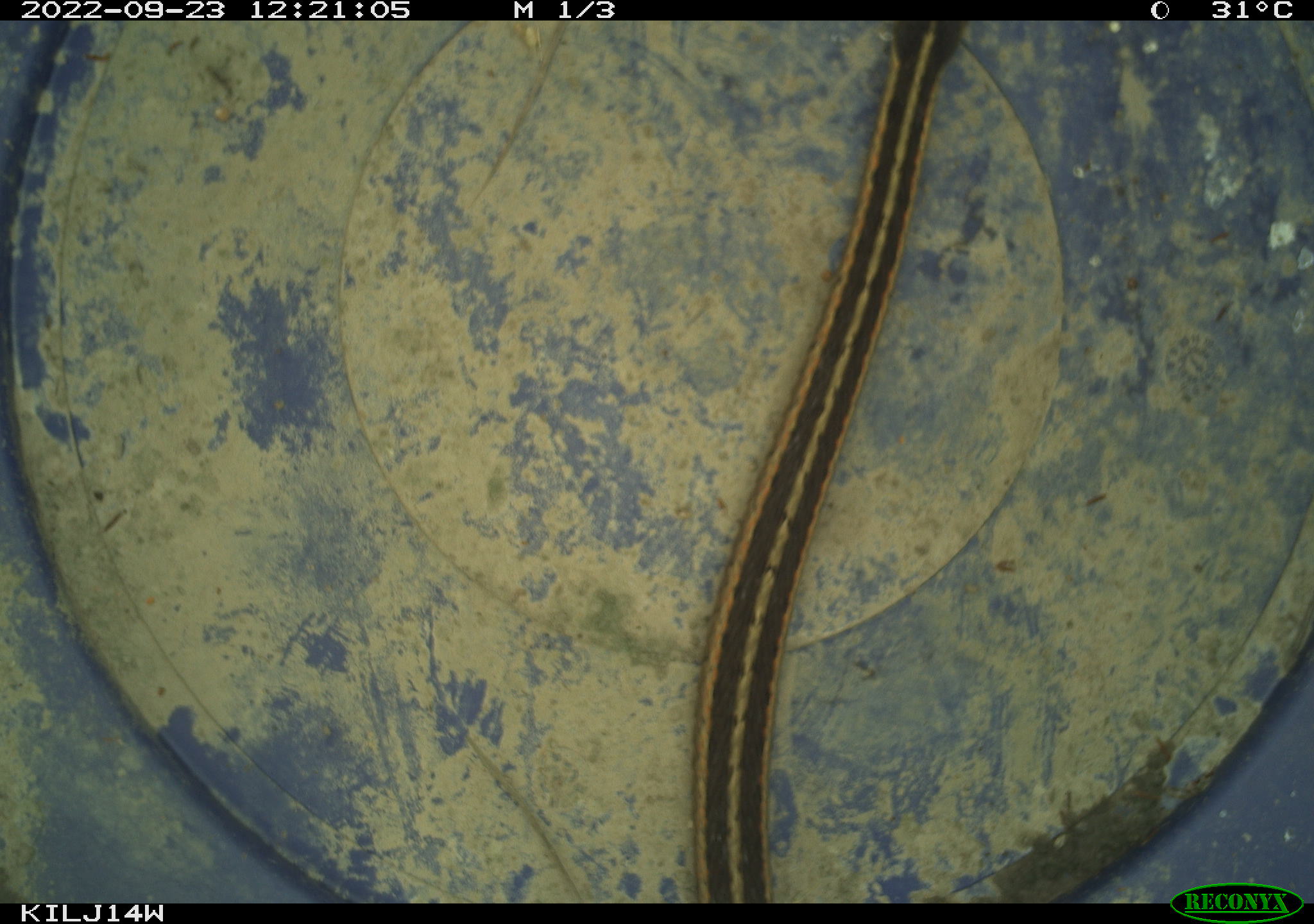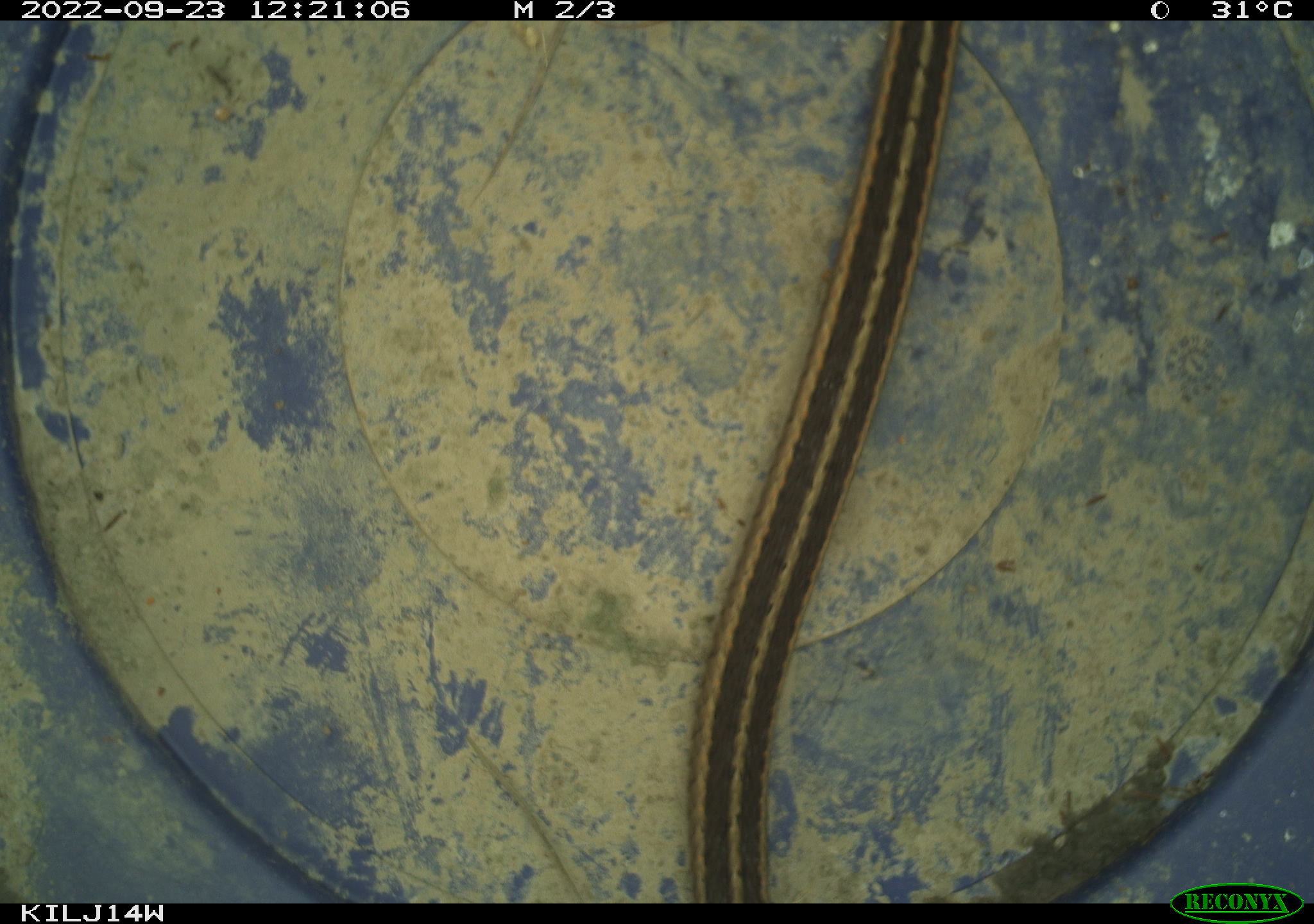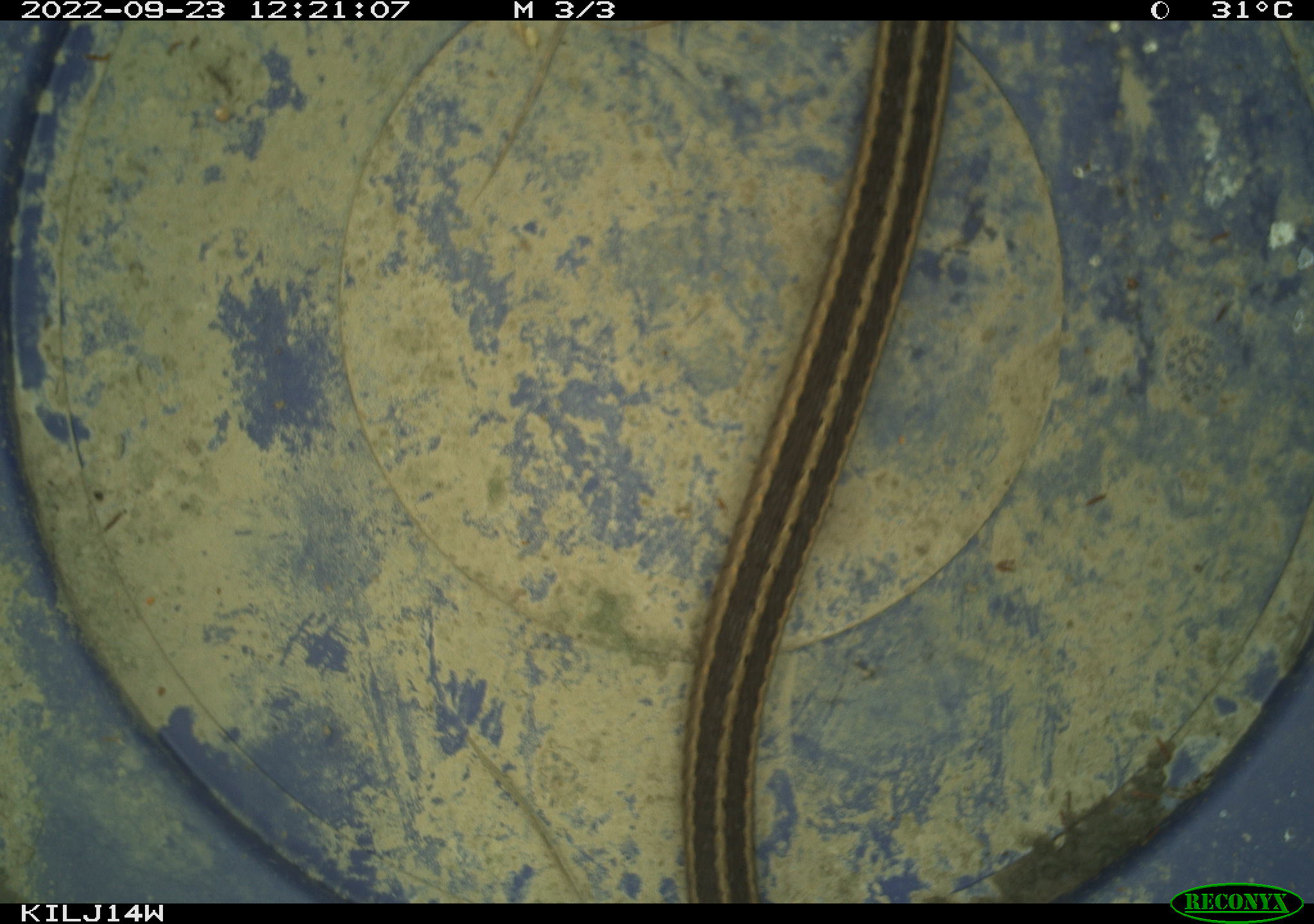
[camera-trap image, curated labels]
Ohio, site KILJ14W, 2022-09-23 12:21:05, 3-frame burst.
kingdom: Animalia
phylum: Chordata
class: Reptilia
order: Squamata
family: Colubridae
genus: Thamnophis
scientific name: Thamnophis sirtalis sirtalis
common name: eastern gartersnake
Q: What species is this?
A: Eastern gartersnake (Thamnophis sirtalis sirtalis).